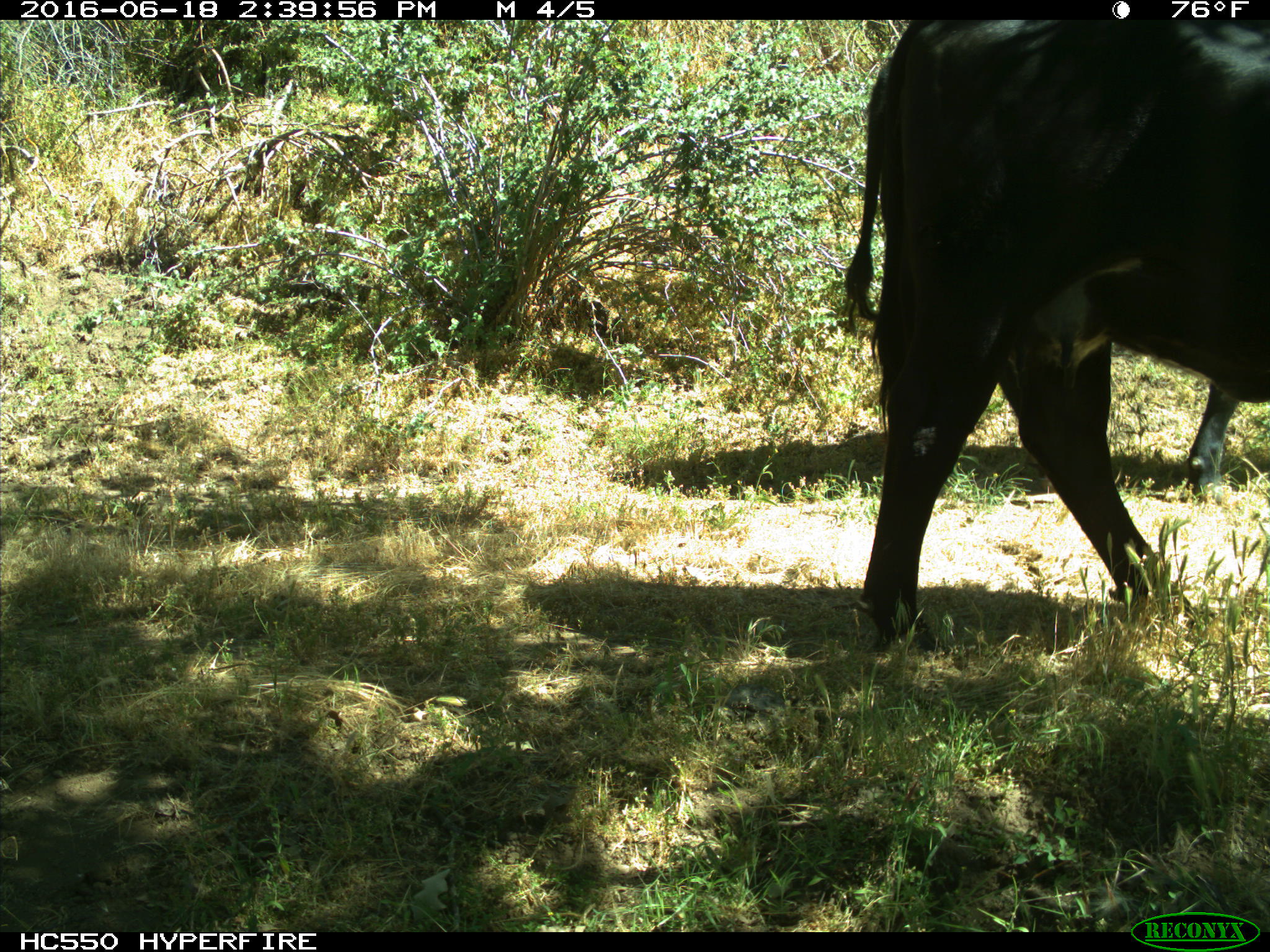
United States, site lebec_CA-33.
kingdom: Animalia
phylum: Chordata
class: Mammalia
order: Artiodactyla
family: Bovidae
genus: Bos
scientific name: Bos taurus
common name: domestic cow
Bos taurus (domestic cow).